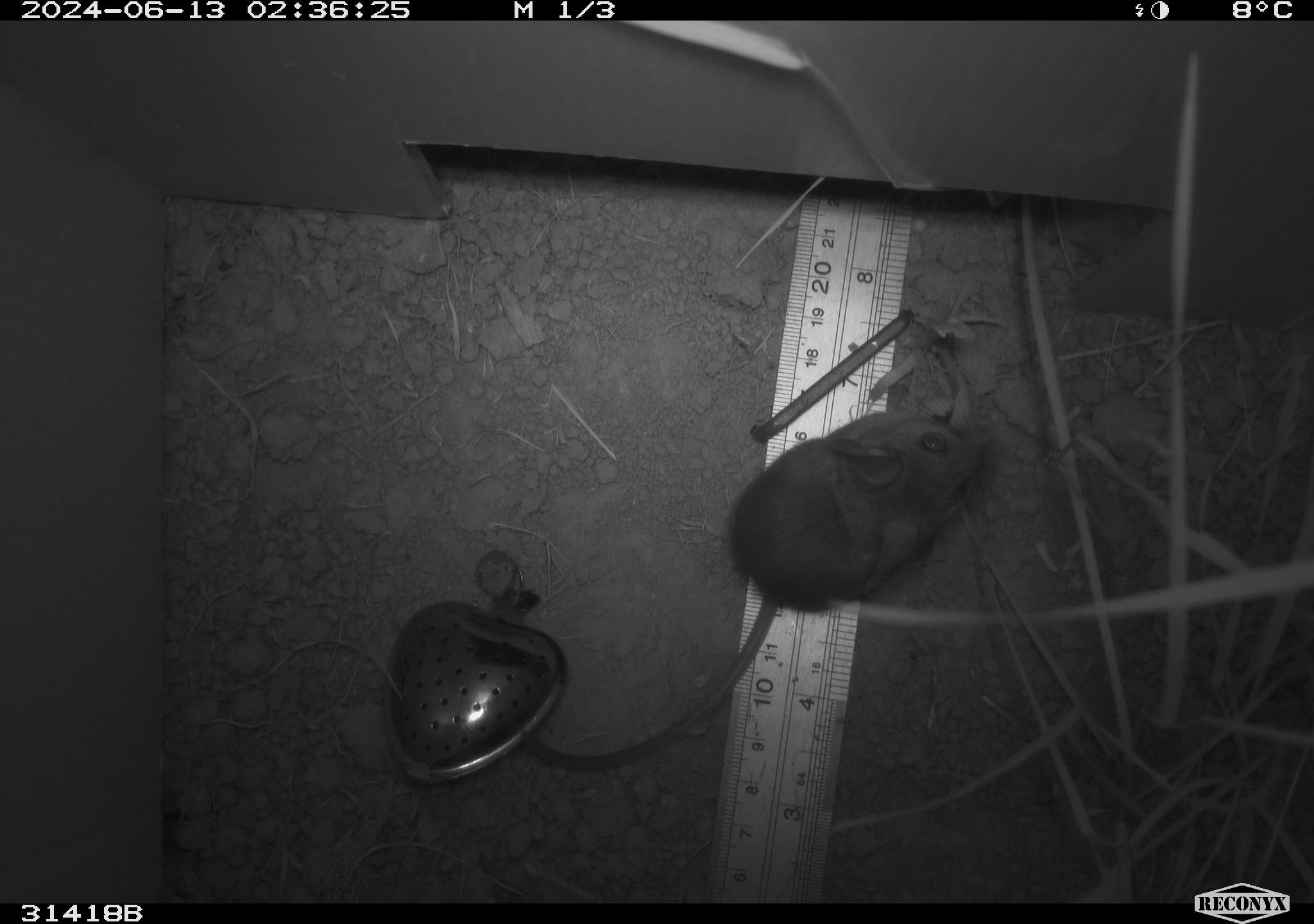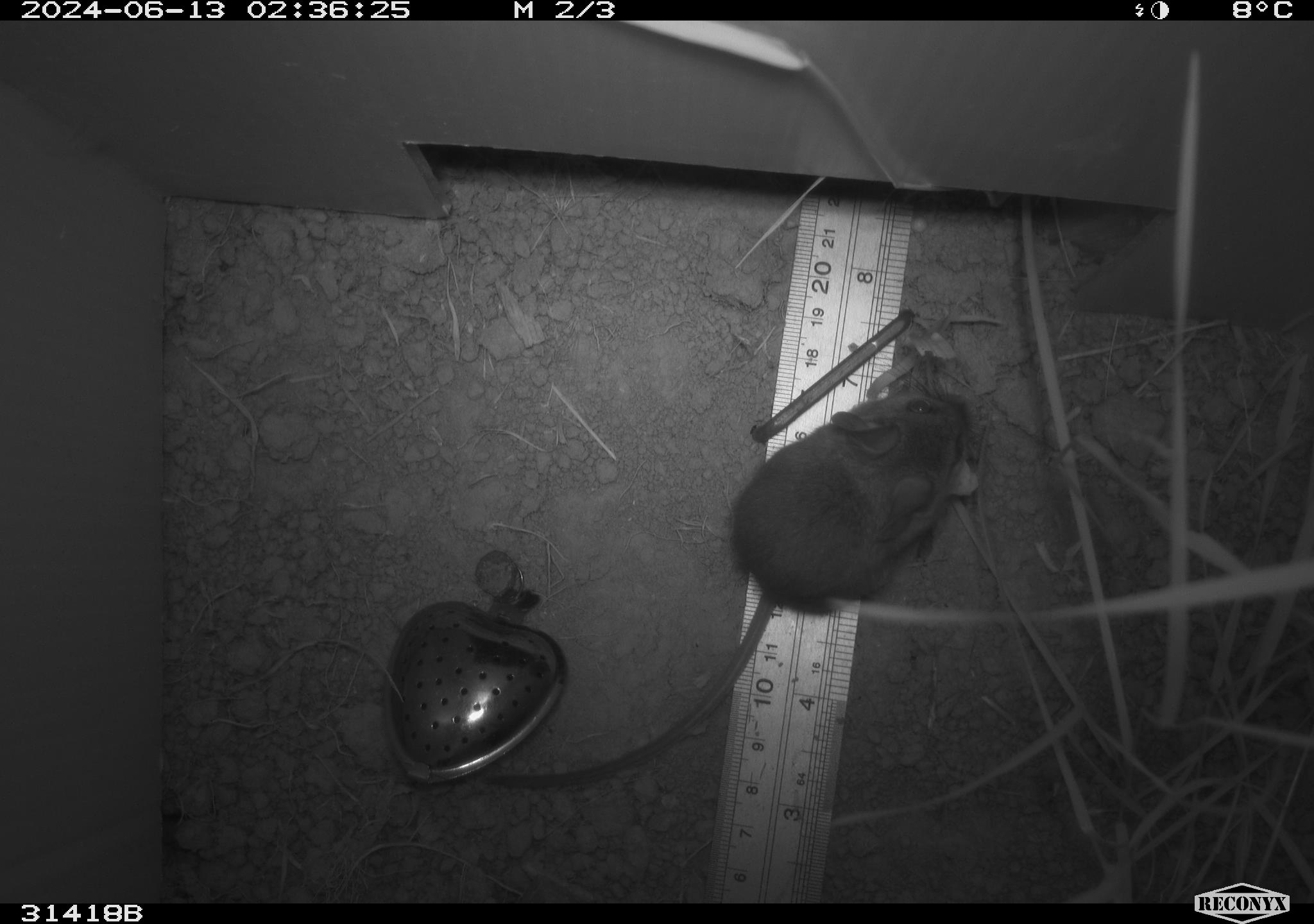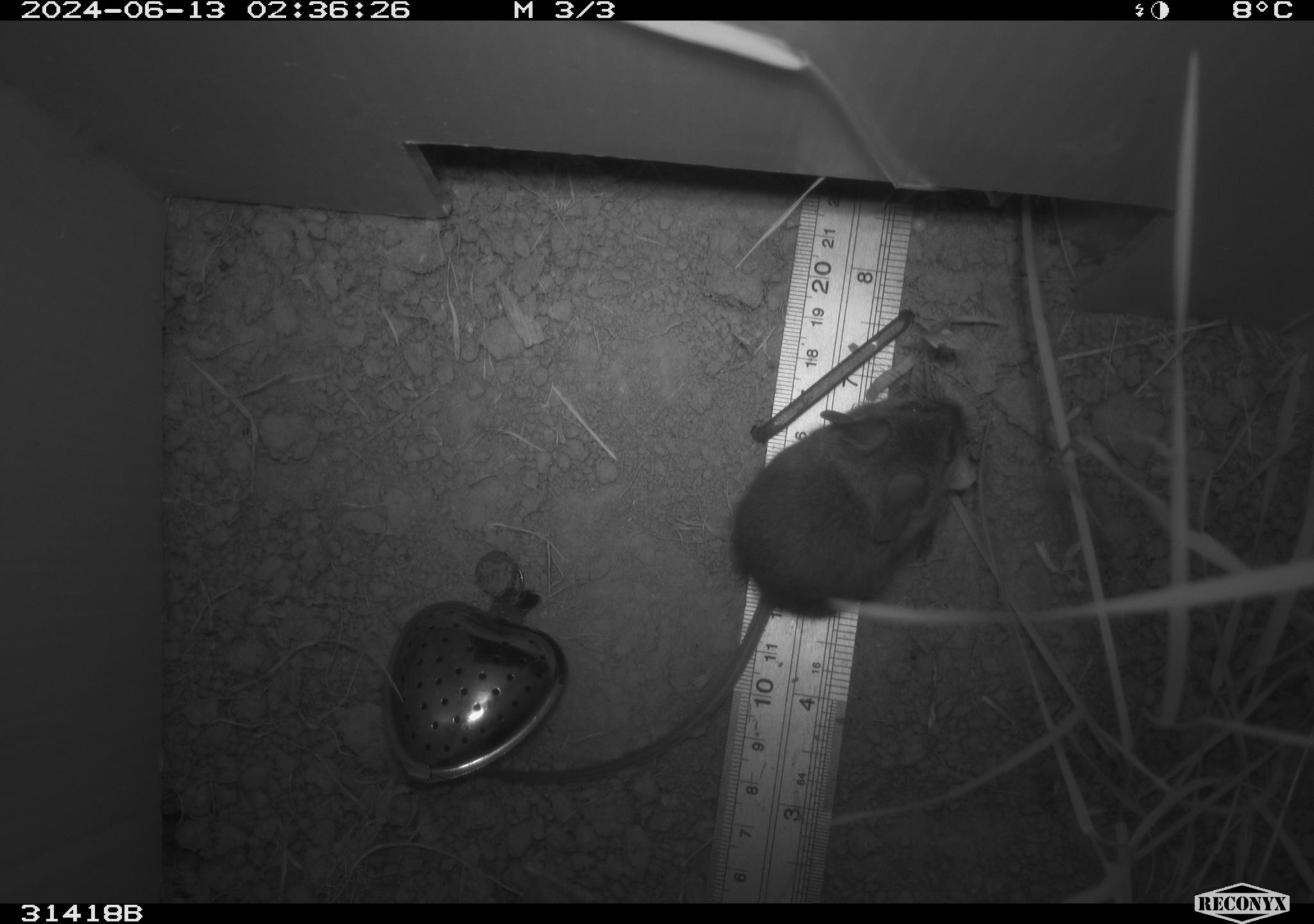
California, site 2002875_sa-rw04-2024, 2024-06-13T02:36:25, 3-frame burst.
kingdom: Animalia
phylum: Chordata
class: Mammalia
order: Rodentia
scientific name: Rodentia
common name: mouse species